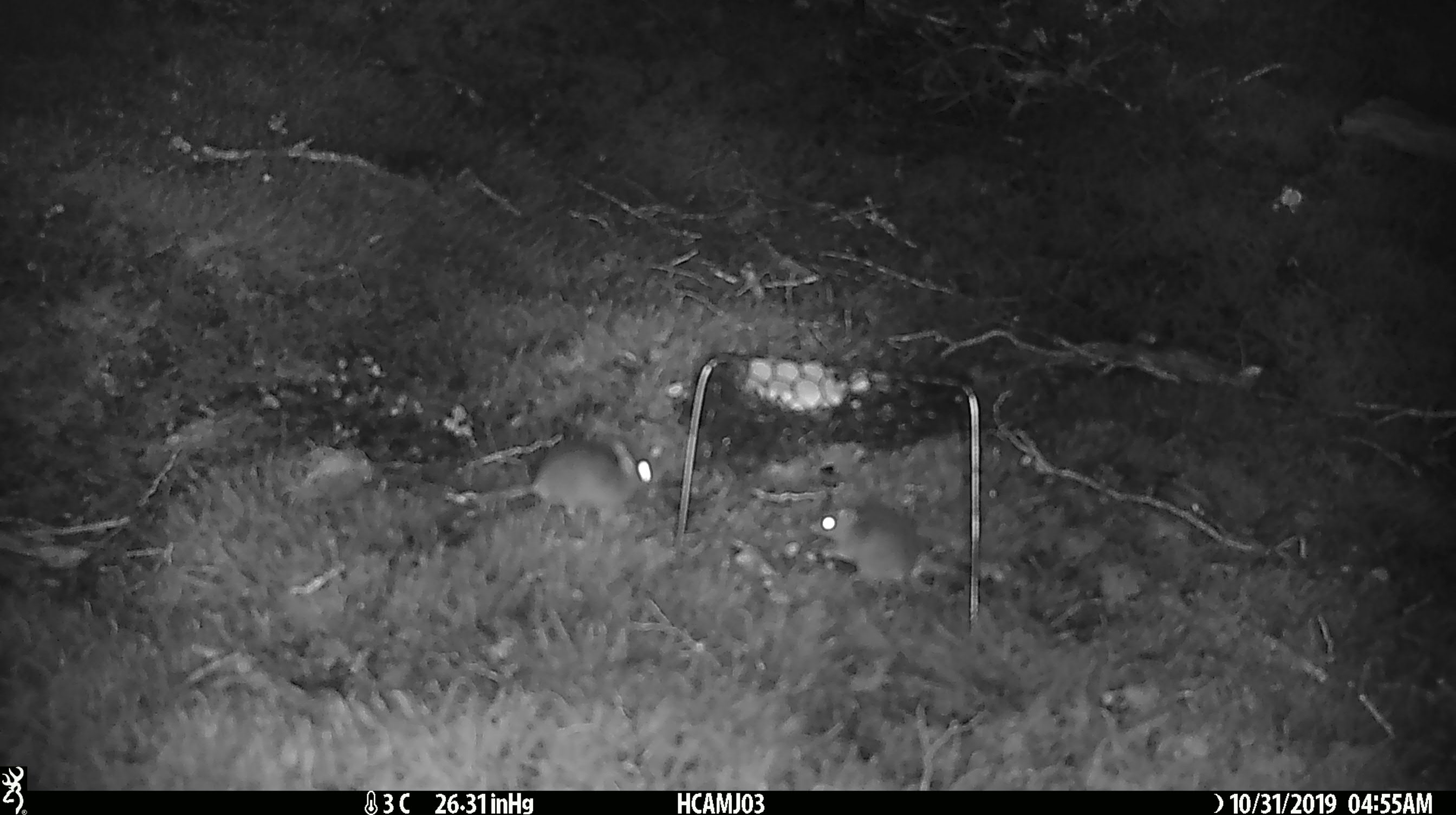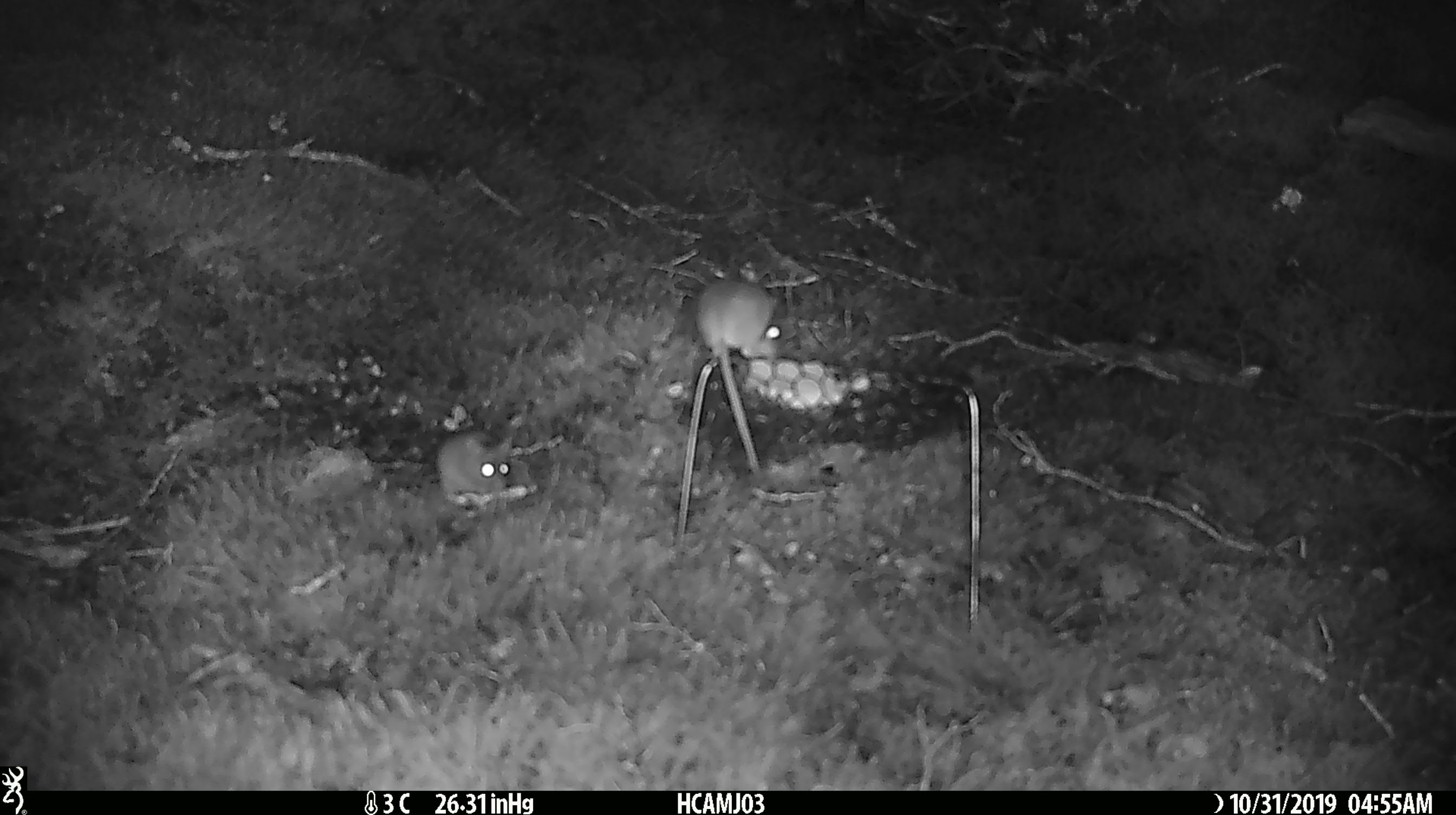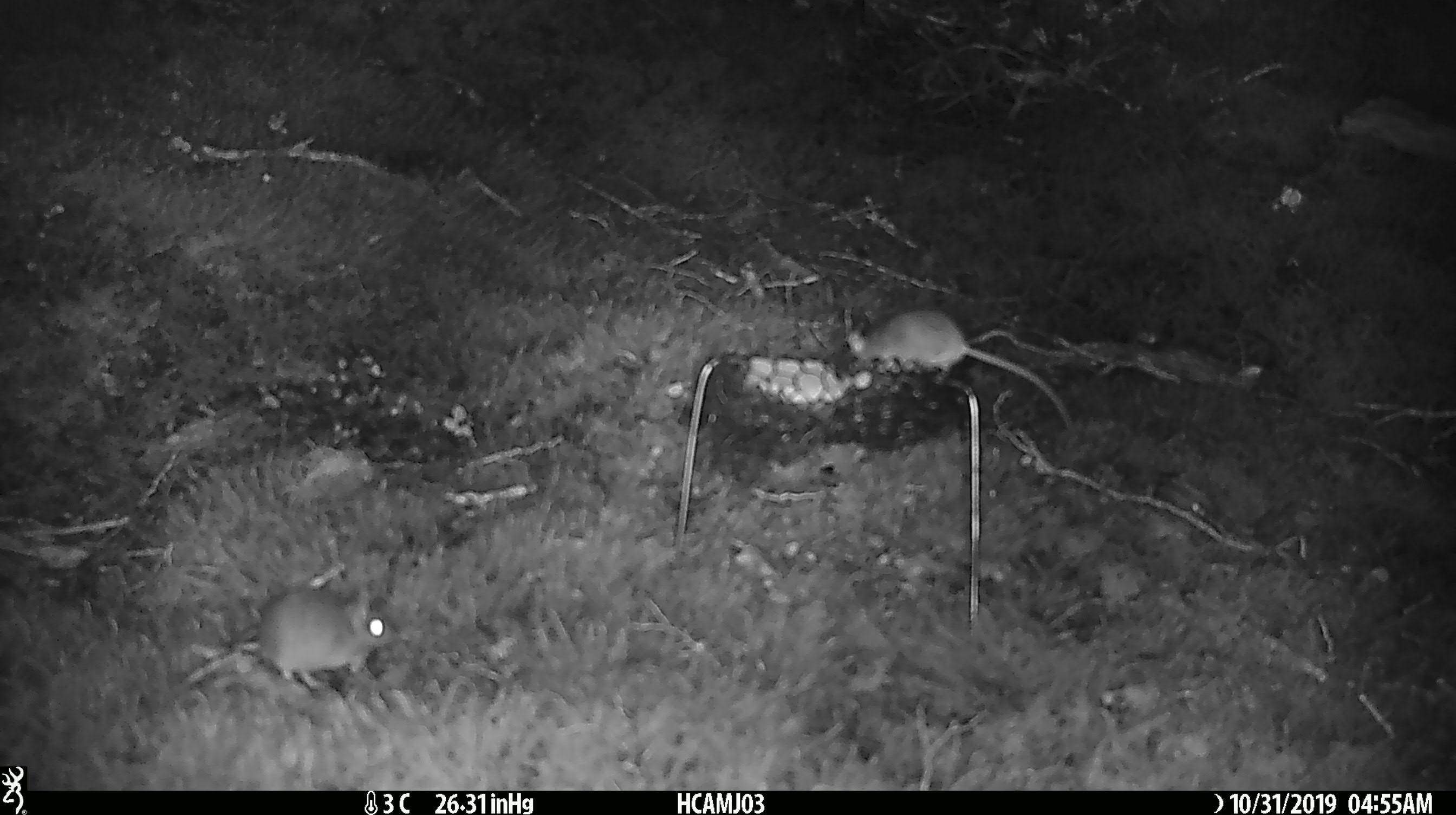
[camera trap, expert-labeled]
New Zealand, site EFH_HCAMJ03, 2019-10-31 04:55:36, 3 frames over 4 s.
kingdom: Animalia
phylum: Chordata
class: Mammalia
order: Rodentia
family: Muridae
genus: Mus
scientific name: Mus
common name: mouse